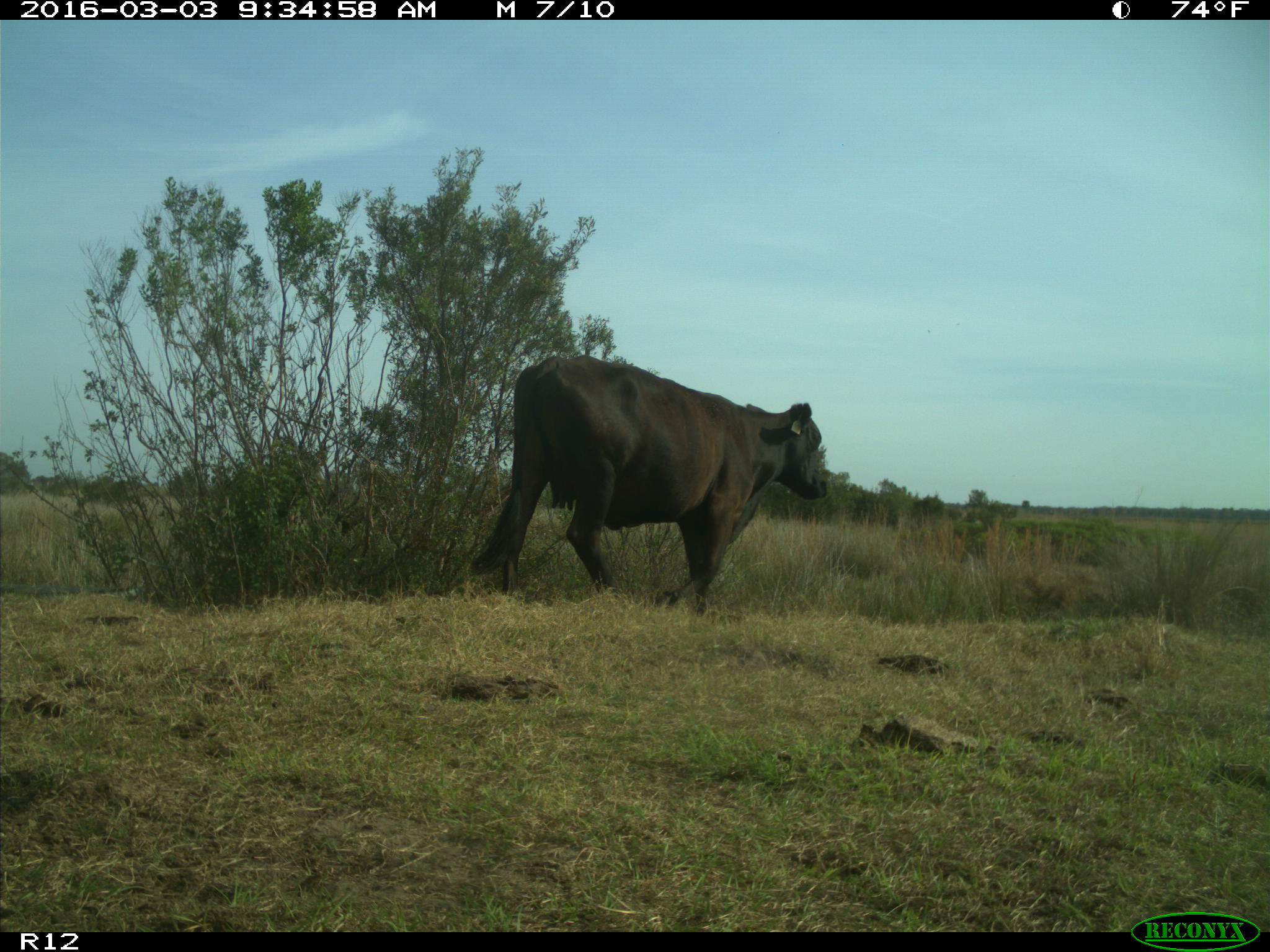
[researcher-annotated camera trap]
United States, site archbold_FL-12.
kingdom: Animalia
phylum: Chordata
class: Mammalia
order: Artiodactyla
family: Bovidae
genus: Bos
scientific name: Bos taurus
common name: domestic cow